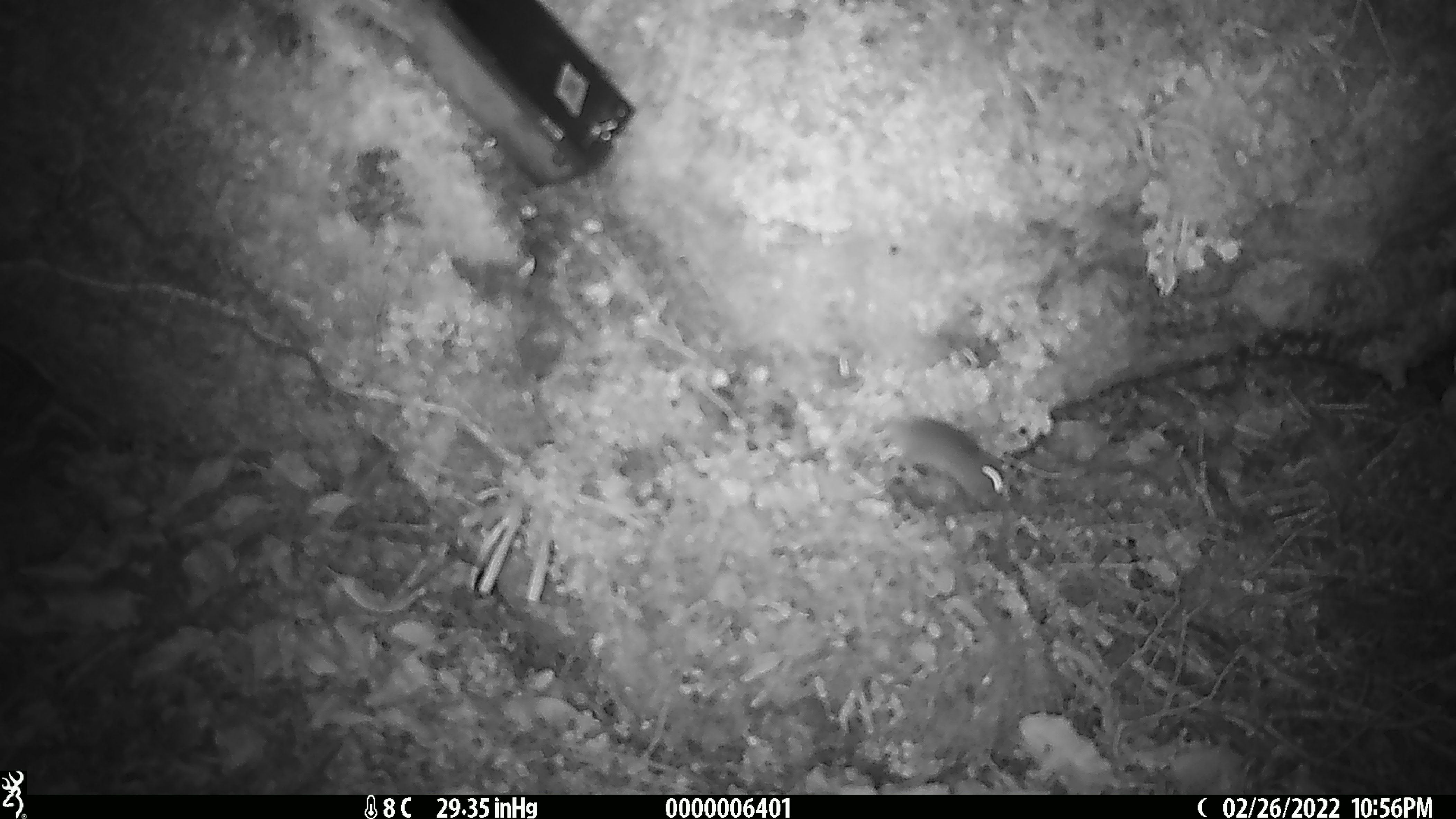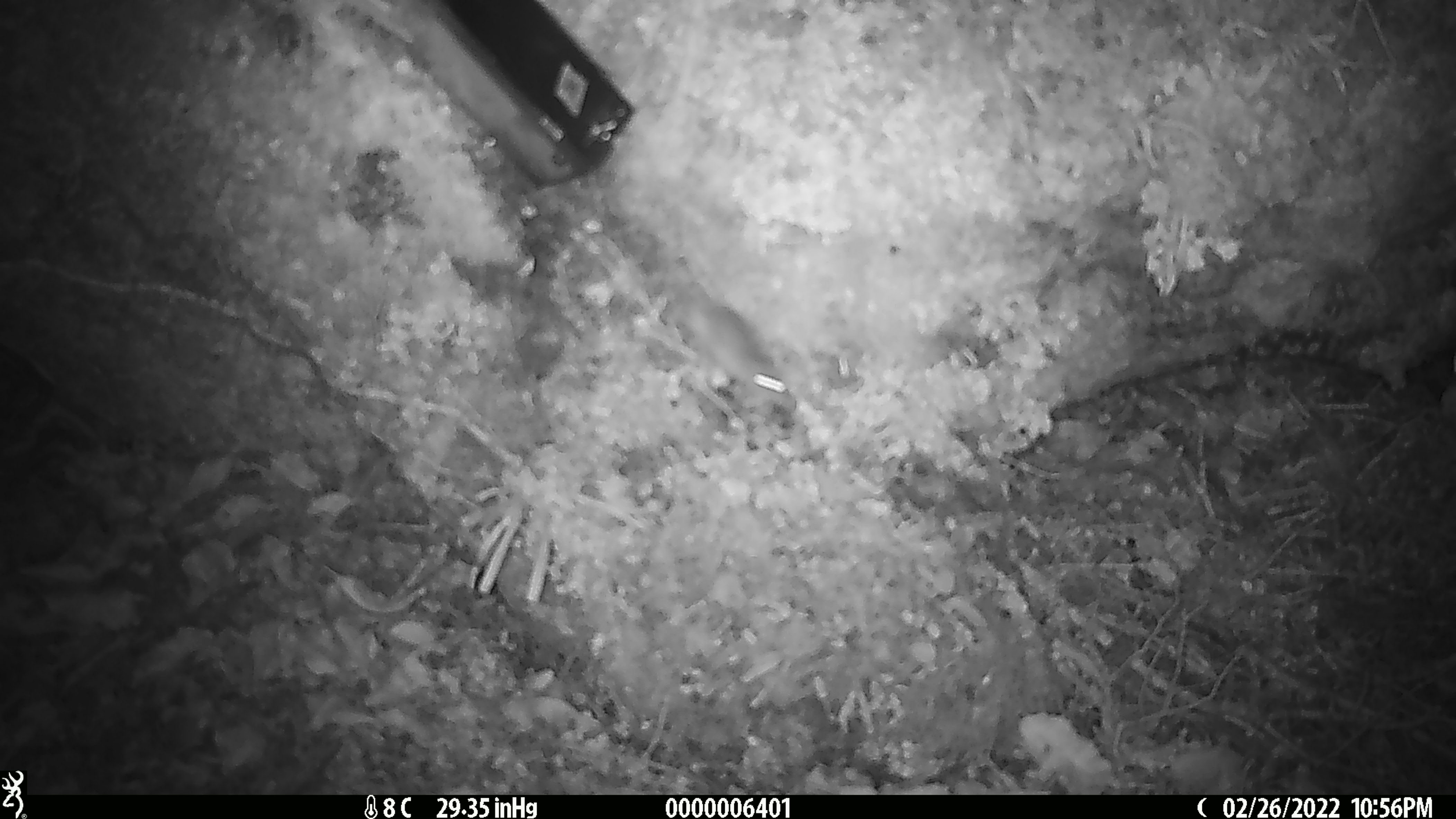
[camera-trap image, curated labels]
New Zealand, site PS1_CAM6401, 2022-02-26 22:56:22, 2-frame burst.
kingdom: Animalia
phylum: Chordata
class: Mammalia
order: Rodentia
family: Muridae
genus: Mus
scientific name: Mus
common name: mouse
Mouse (Mus).